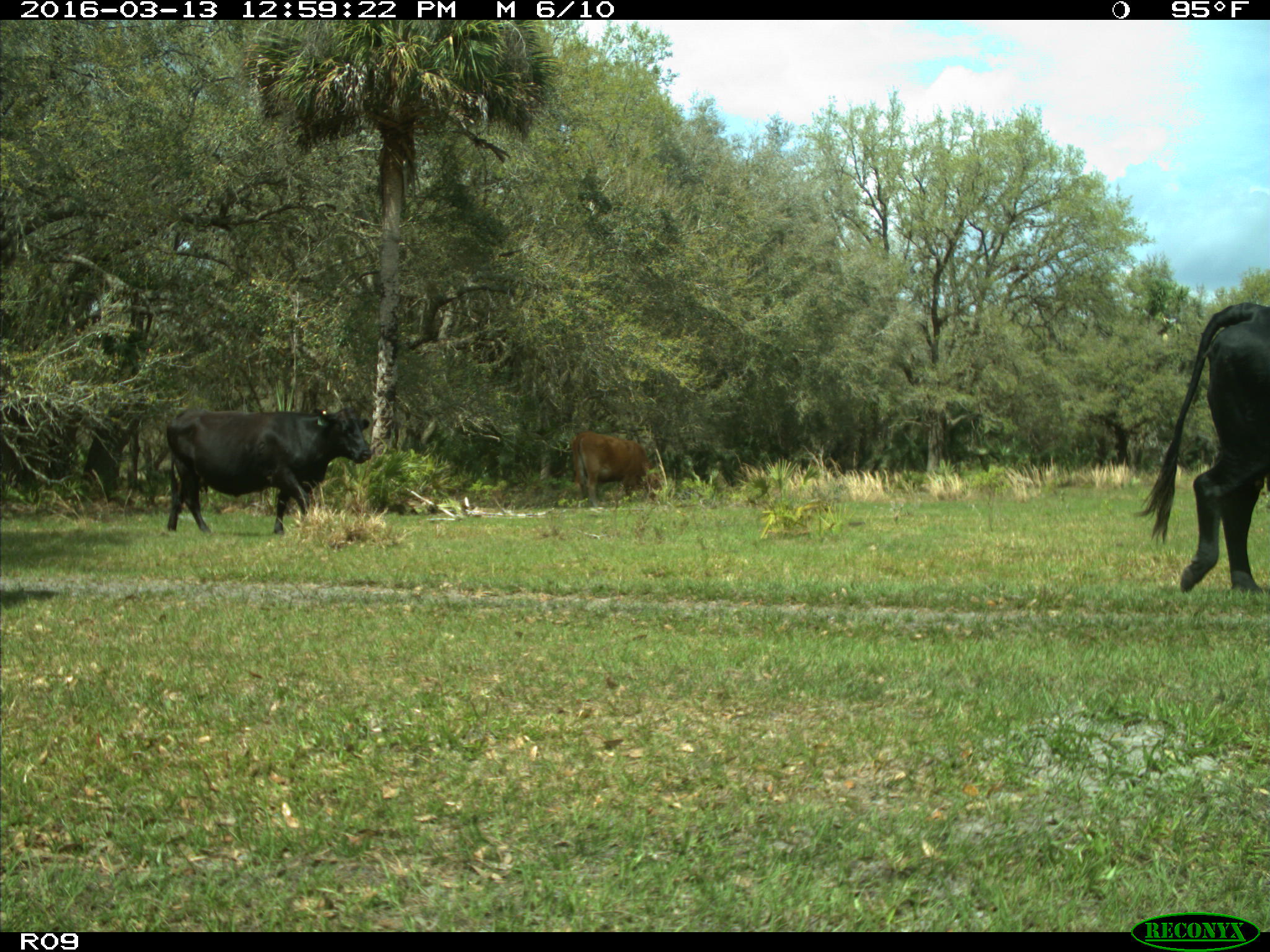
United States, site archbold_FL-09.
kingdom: Animalia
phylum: Chordata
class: Mammalia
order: Artiodactyla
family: Bovidae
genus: Bos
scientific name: Bos taurus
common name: domestic cow